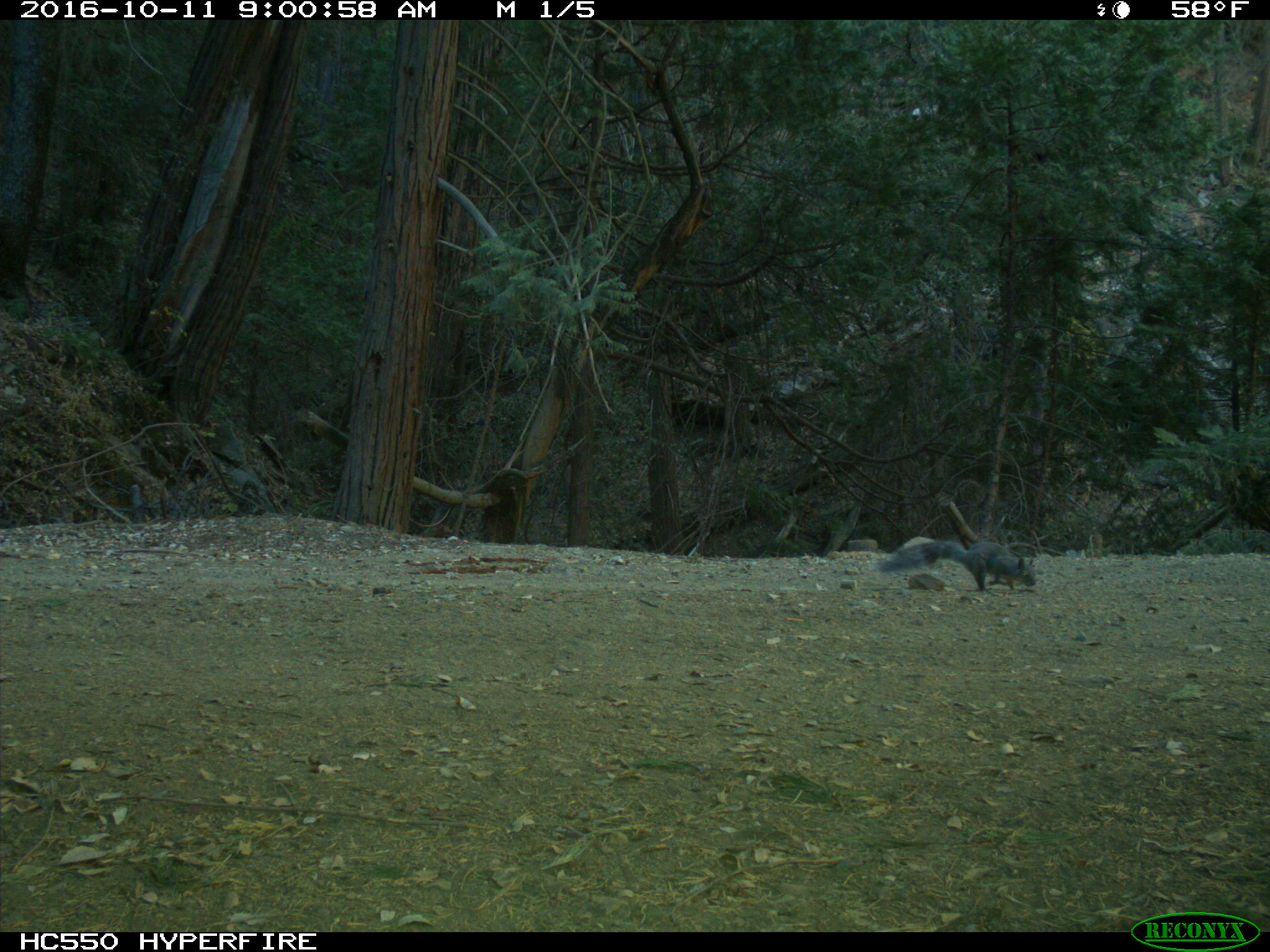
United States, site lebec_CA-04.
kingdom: Animalia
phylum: Chordata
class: Mammalia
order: Rodentia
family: Sciuridae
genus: Sciurus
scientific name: Sciurus carolinensis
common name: eastern gray squirrel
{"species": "Sciurus carolinensis (eastern gray squirrel)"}